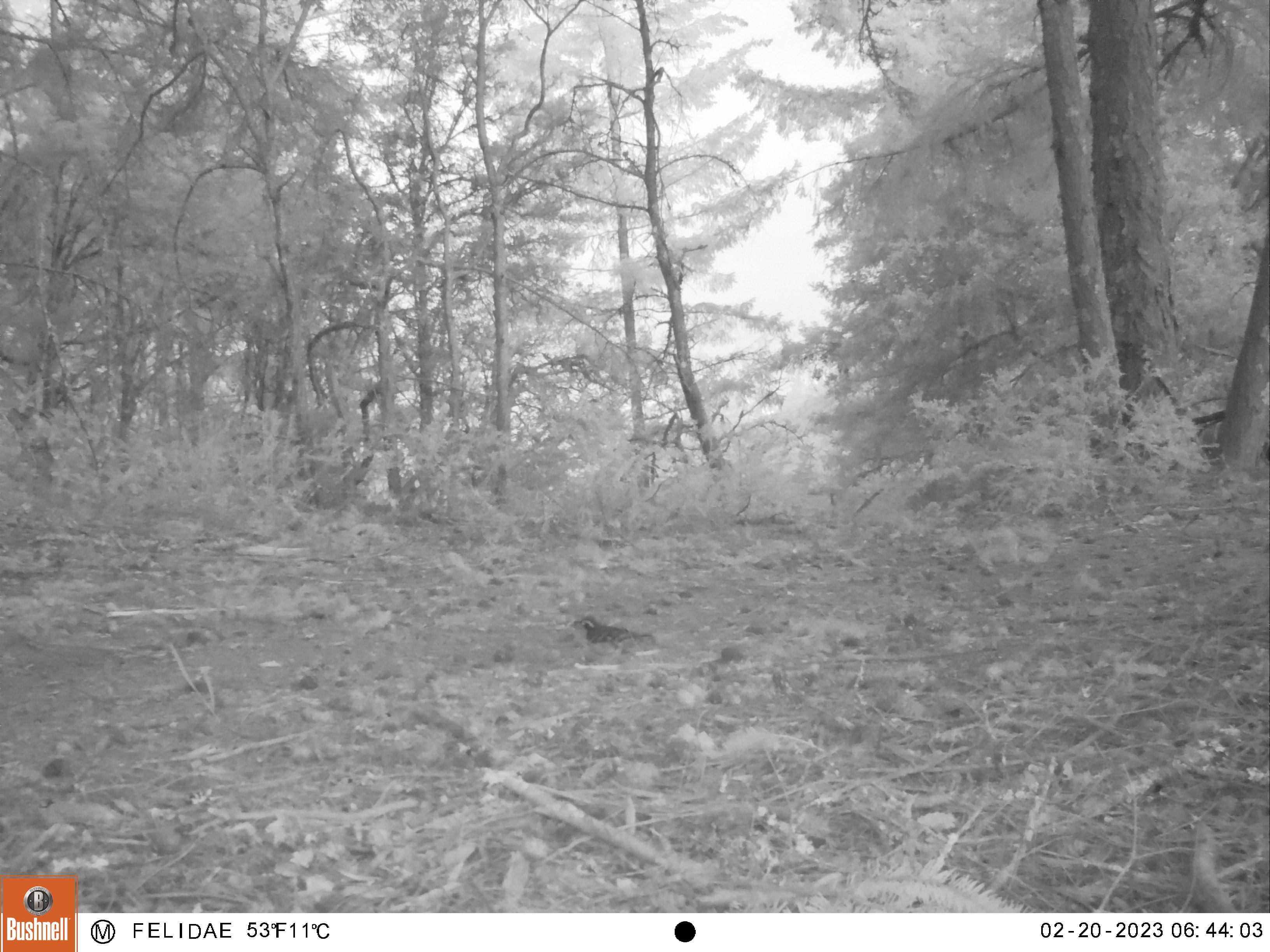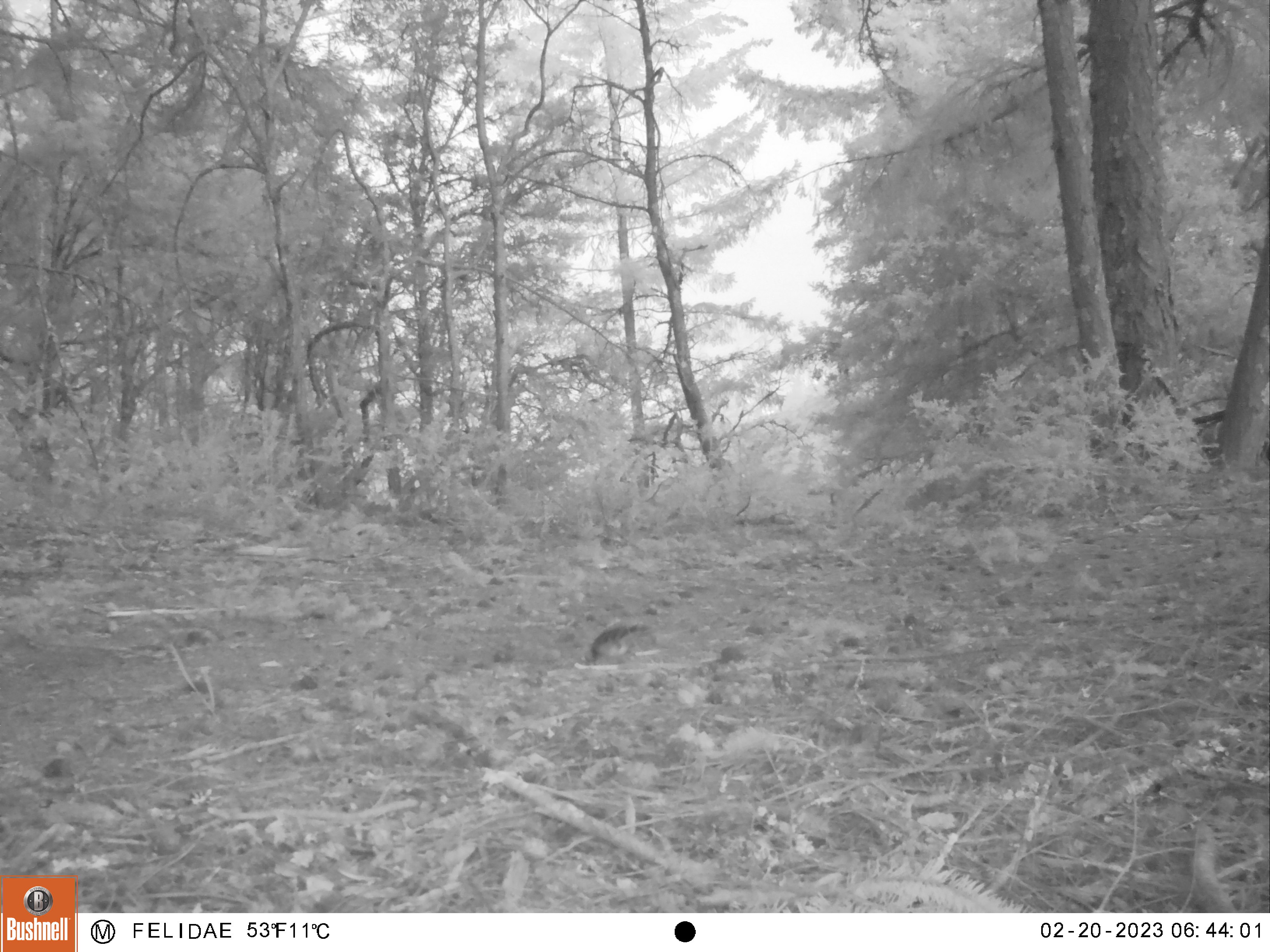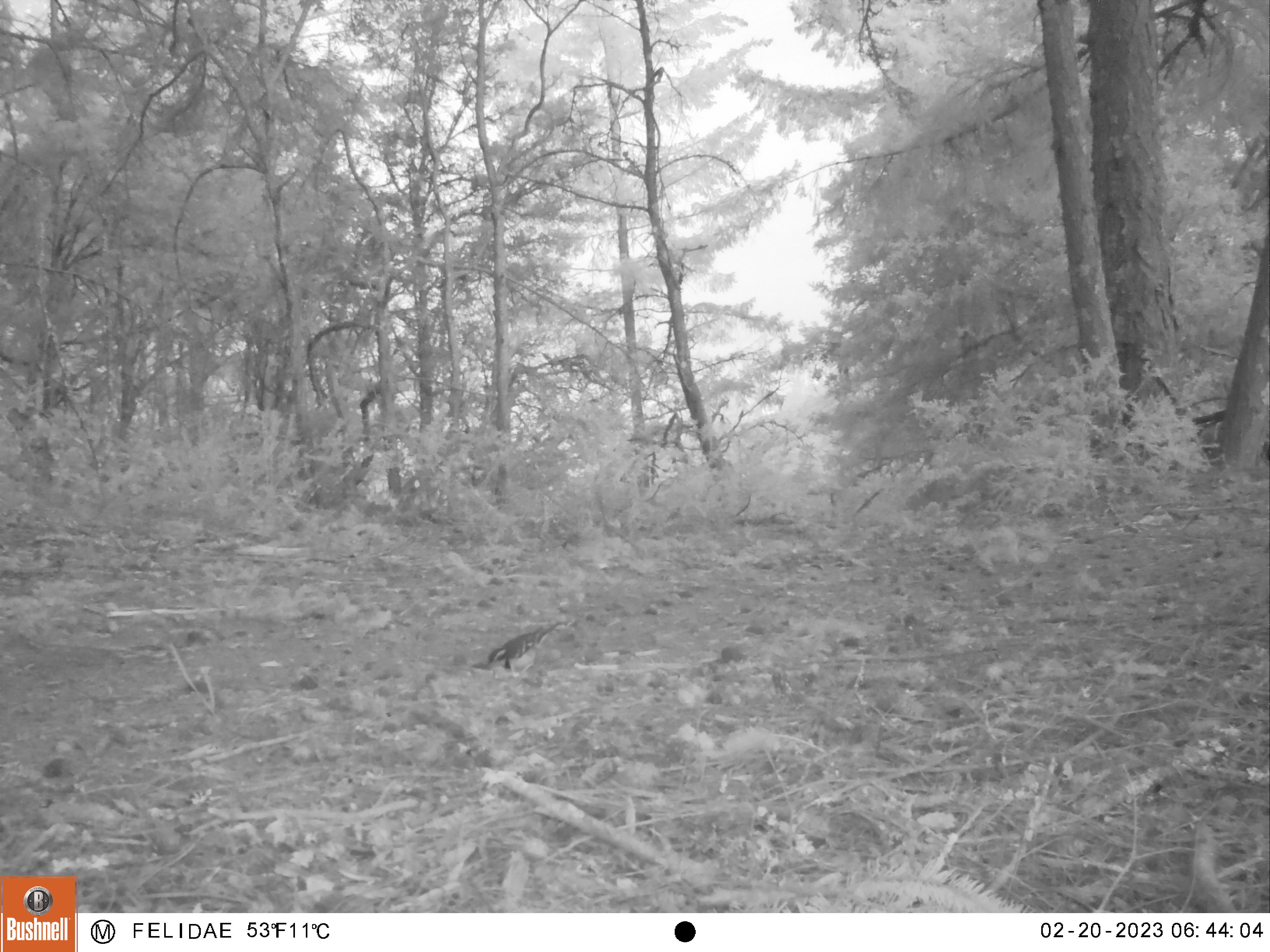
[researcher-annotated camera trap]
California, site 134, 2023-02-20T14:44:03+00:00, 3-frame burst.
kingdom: Animalia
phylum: Chordata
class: Aves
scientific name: Aves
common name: bird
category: unknown bird